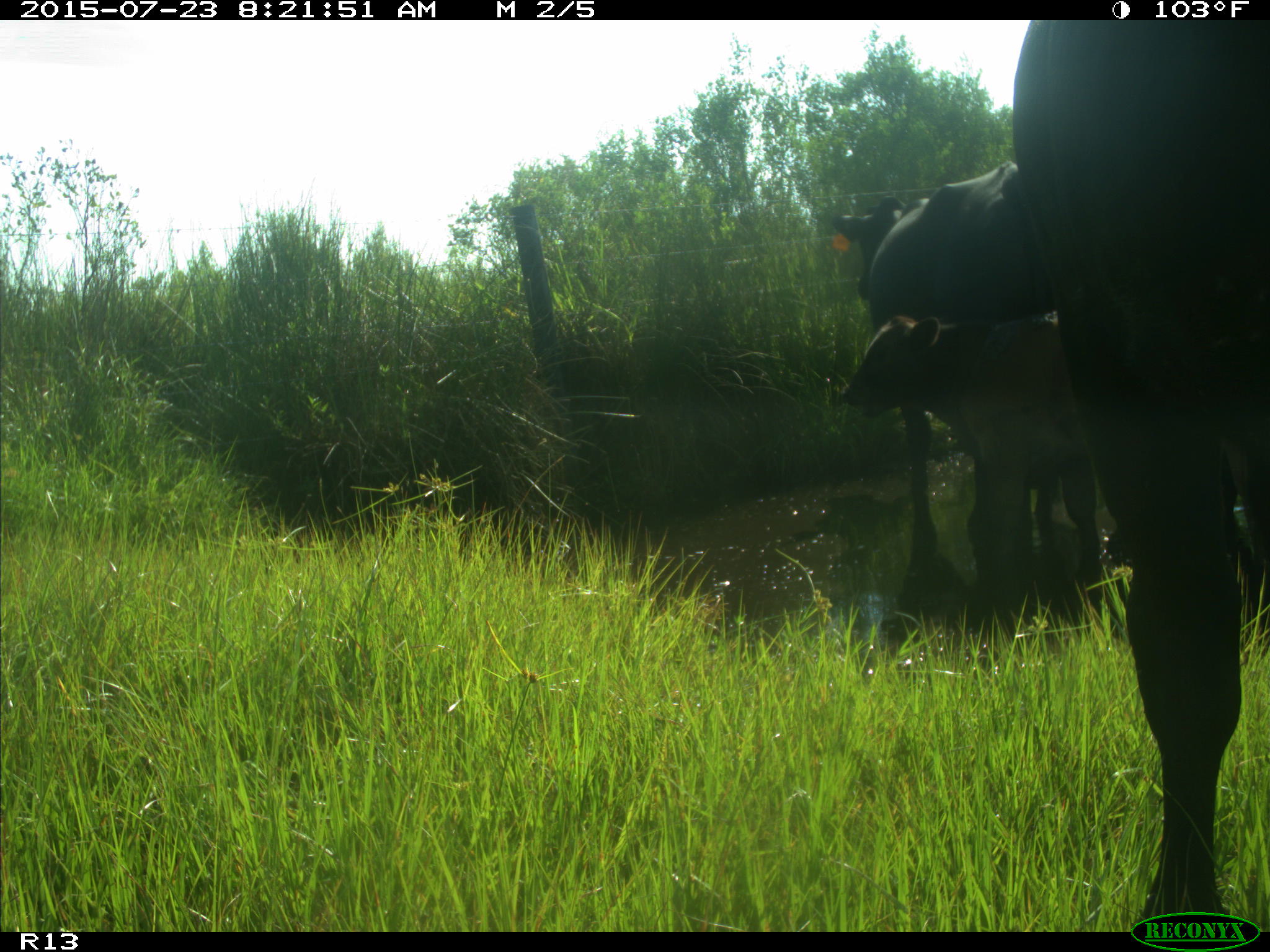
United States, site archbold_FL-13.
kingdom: Animalia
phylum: Chordata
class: Mammalia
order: Artiodactyla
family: Bovidae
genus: Bos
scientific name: Bos taurus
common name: domestic cow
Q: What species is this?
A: Bos taurus (domestic cow).